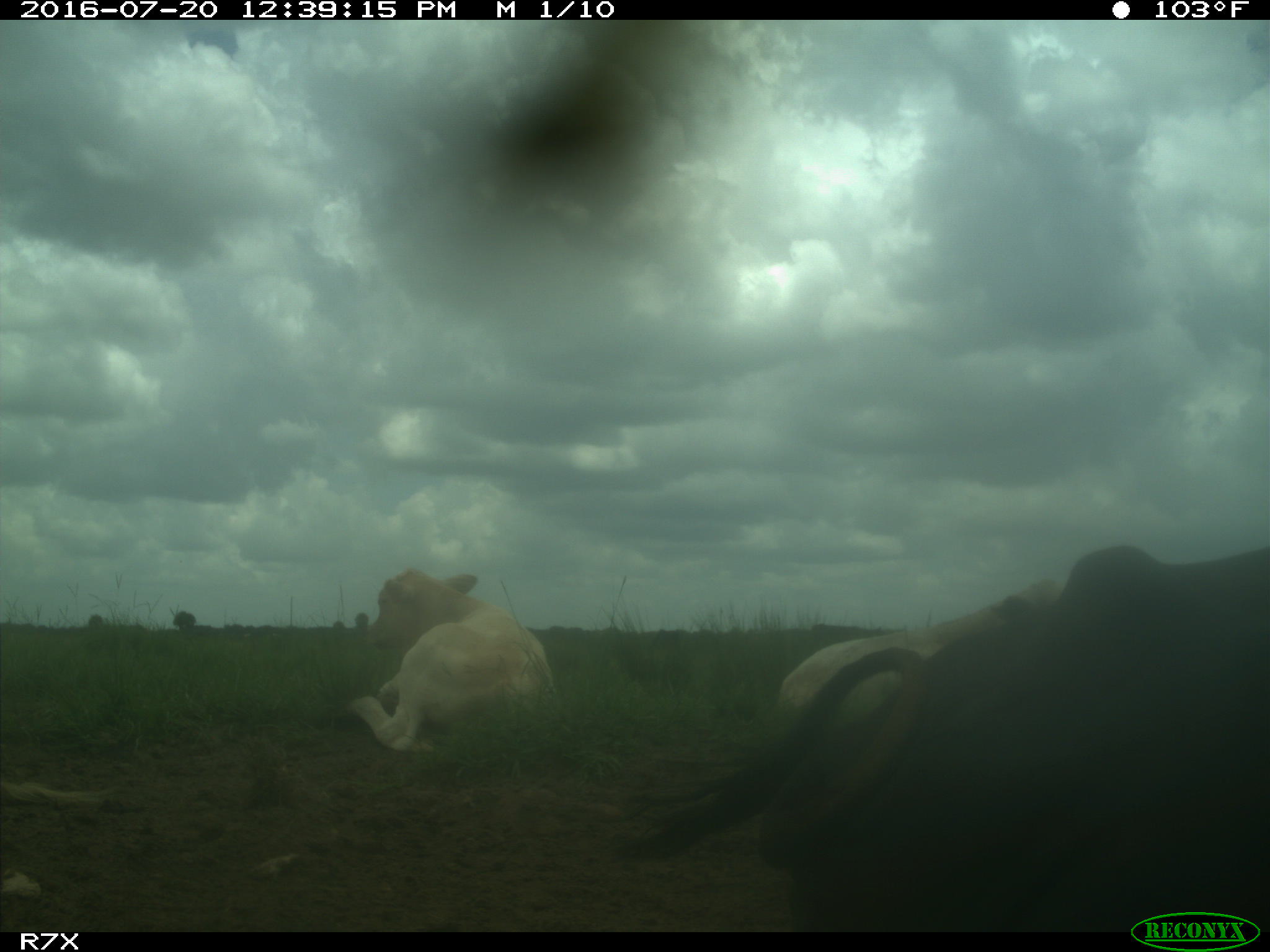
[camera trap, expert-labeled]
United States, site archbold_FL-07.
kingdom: Animalia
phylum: Chordata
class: Mammalia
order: Artiodactyla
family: Bovidae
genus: Bos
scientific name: Bos taurus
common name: domestic cow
Bos taurus (domestic cow).